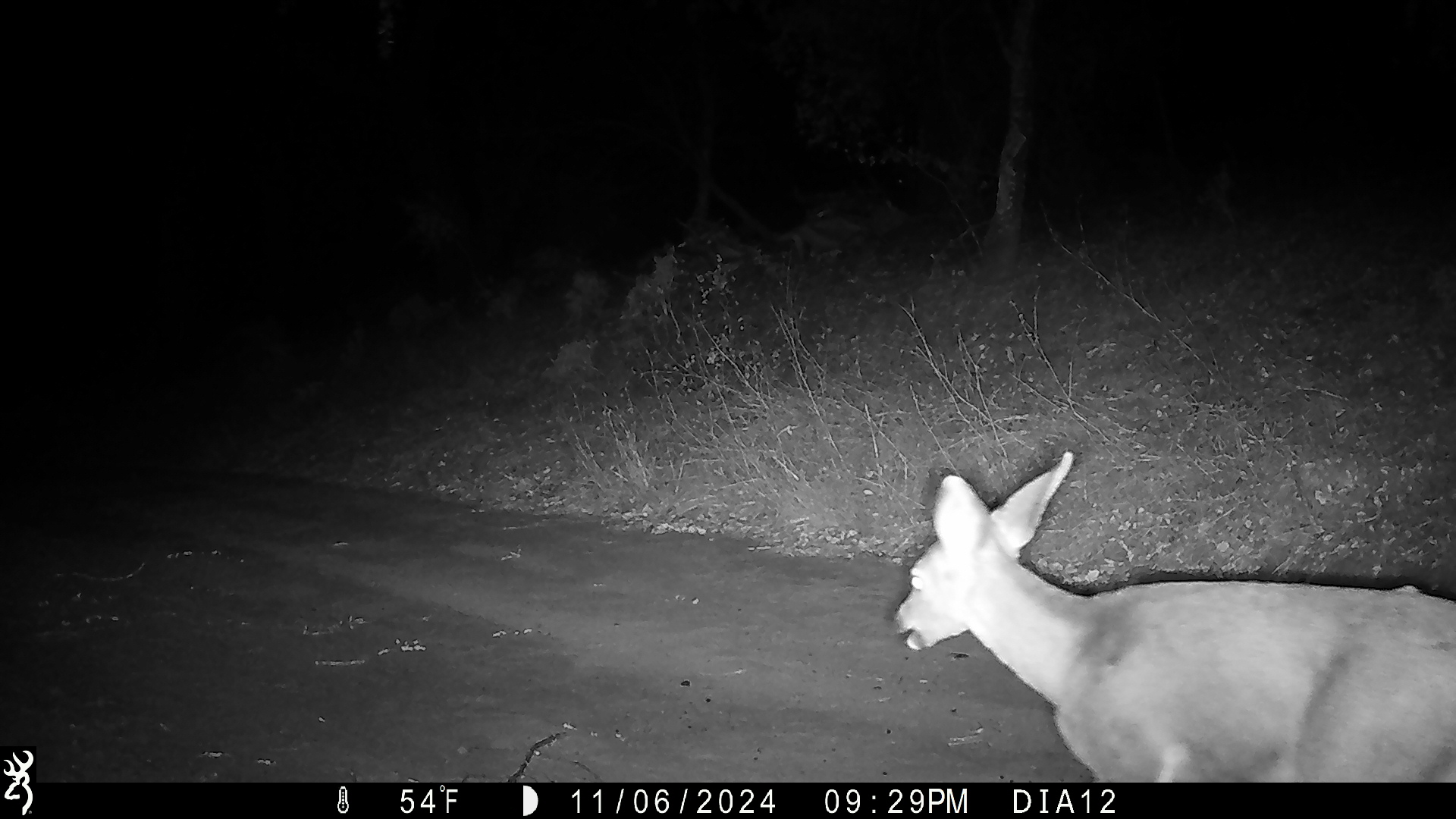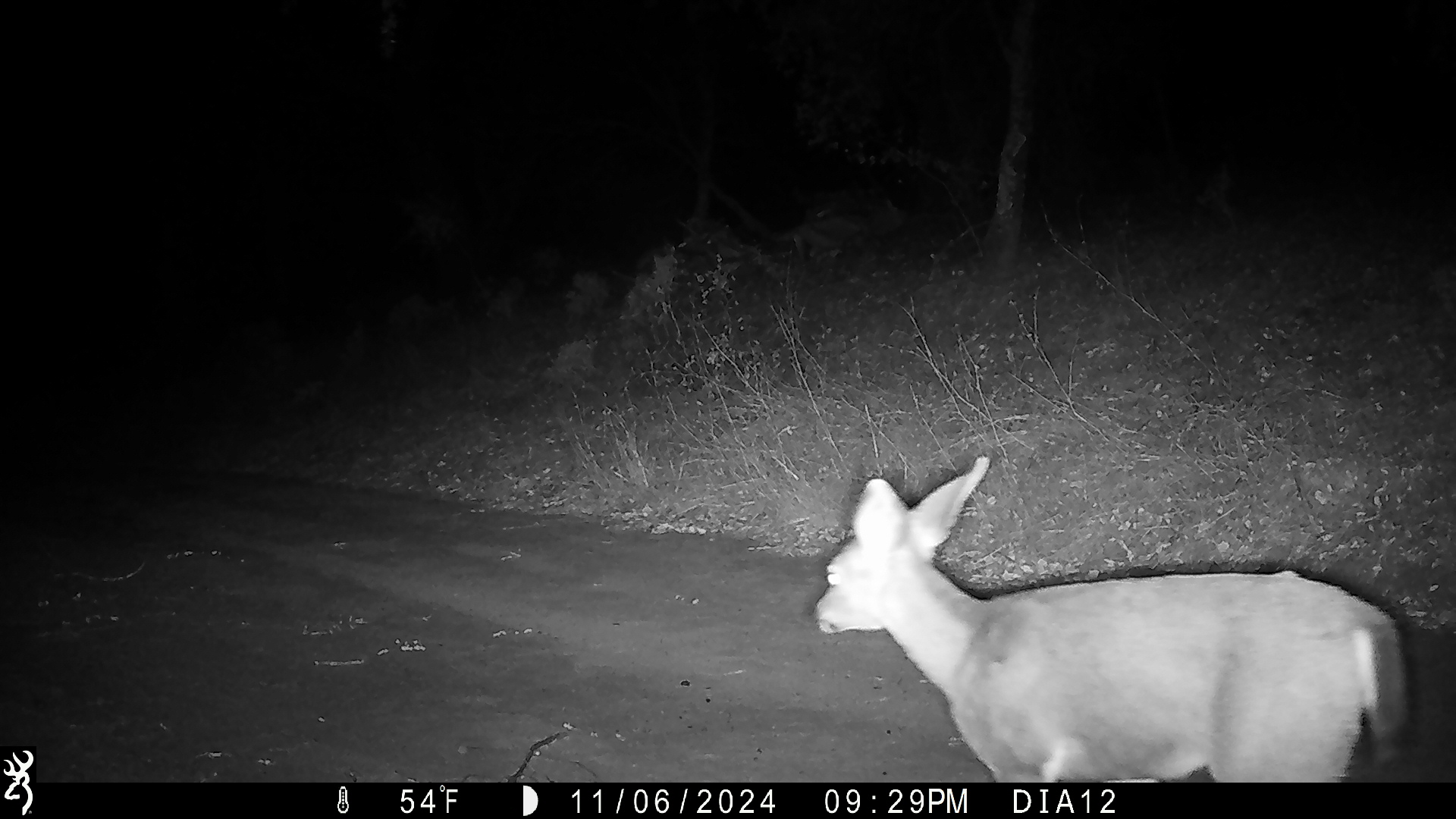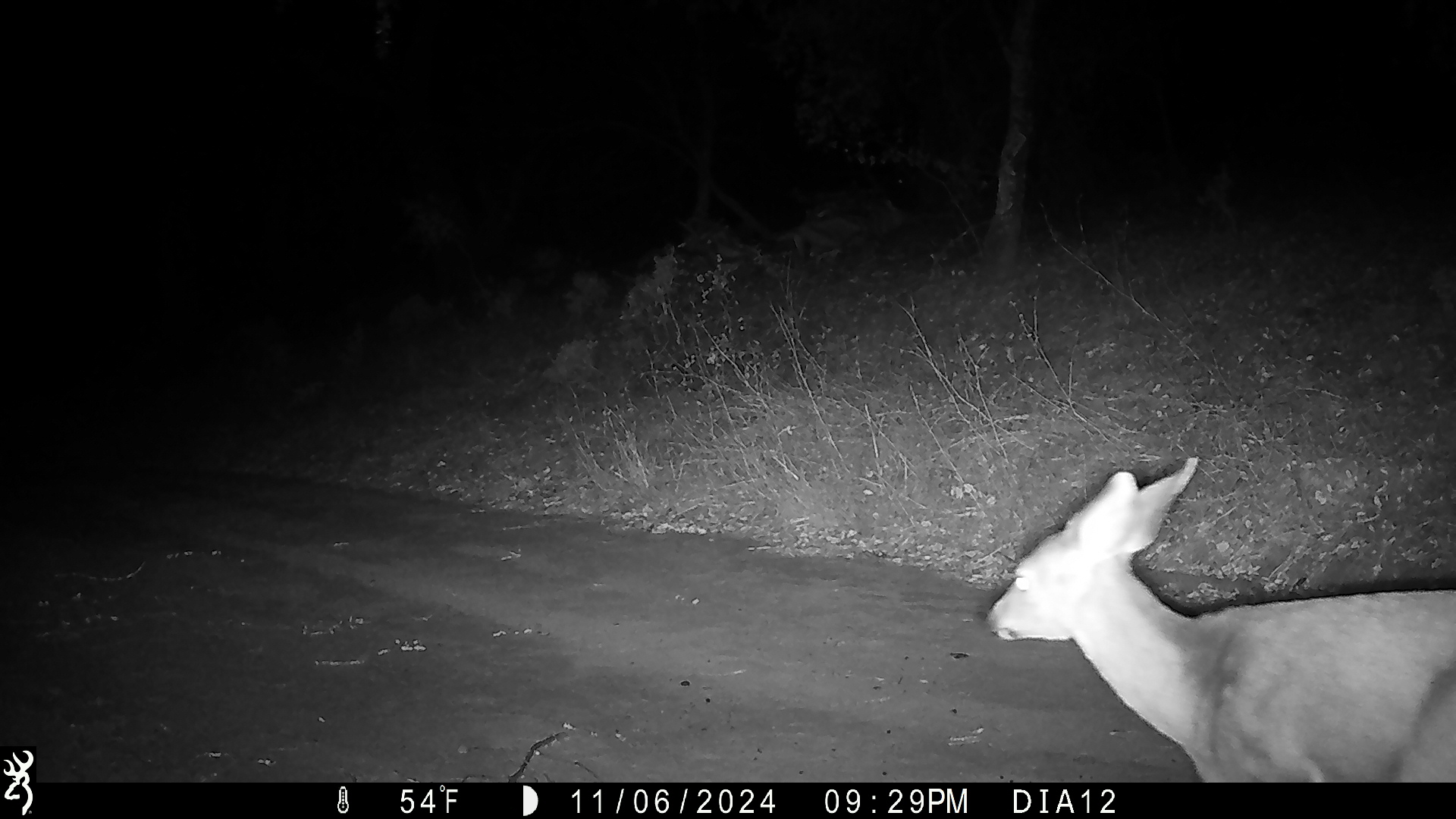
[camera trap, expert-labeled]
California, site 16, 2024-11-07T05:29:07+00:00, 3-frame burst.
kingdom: Animalia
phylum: Chordata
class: Mammalia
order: Artiodactyla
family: Cervidae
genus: Odocoileus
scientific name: Odocoileus hemionus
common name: mule deer